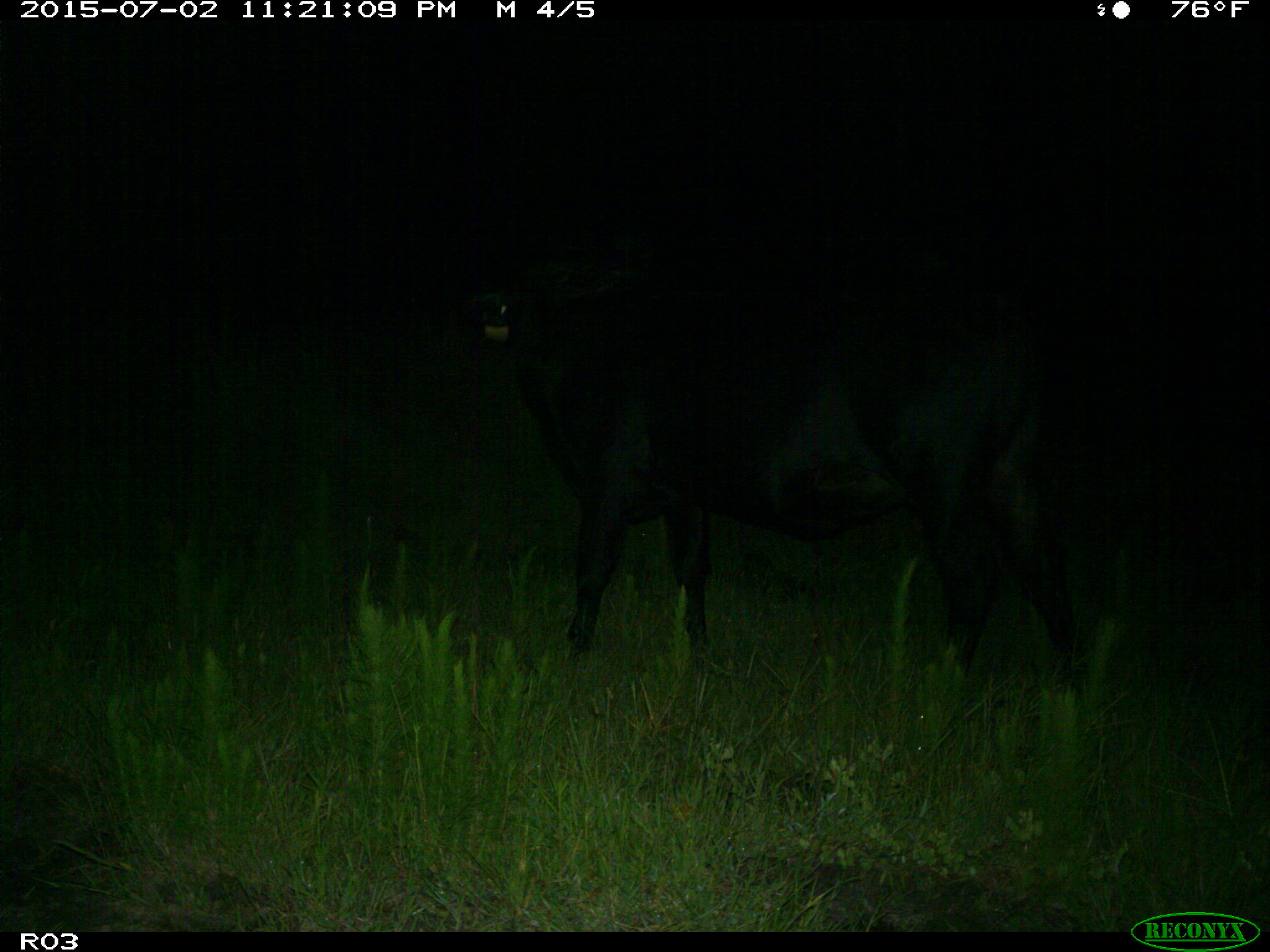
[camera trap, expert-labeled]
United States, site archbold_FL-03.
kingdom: Animalia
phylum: Chordata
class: Mammalia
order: Artiodactyla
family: Bovidae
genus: Bos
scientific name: Bos taurus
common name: domestic cow